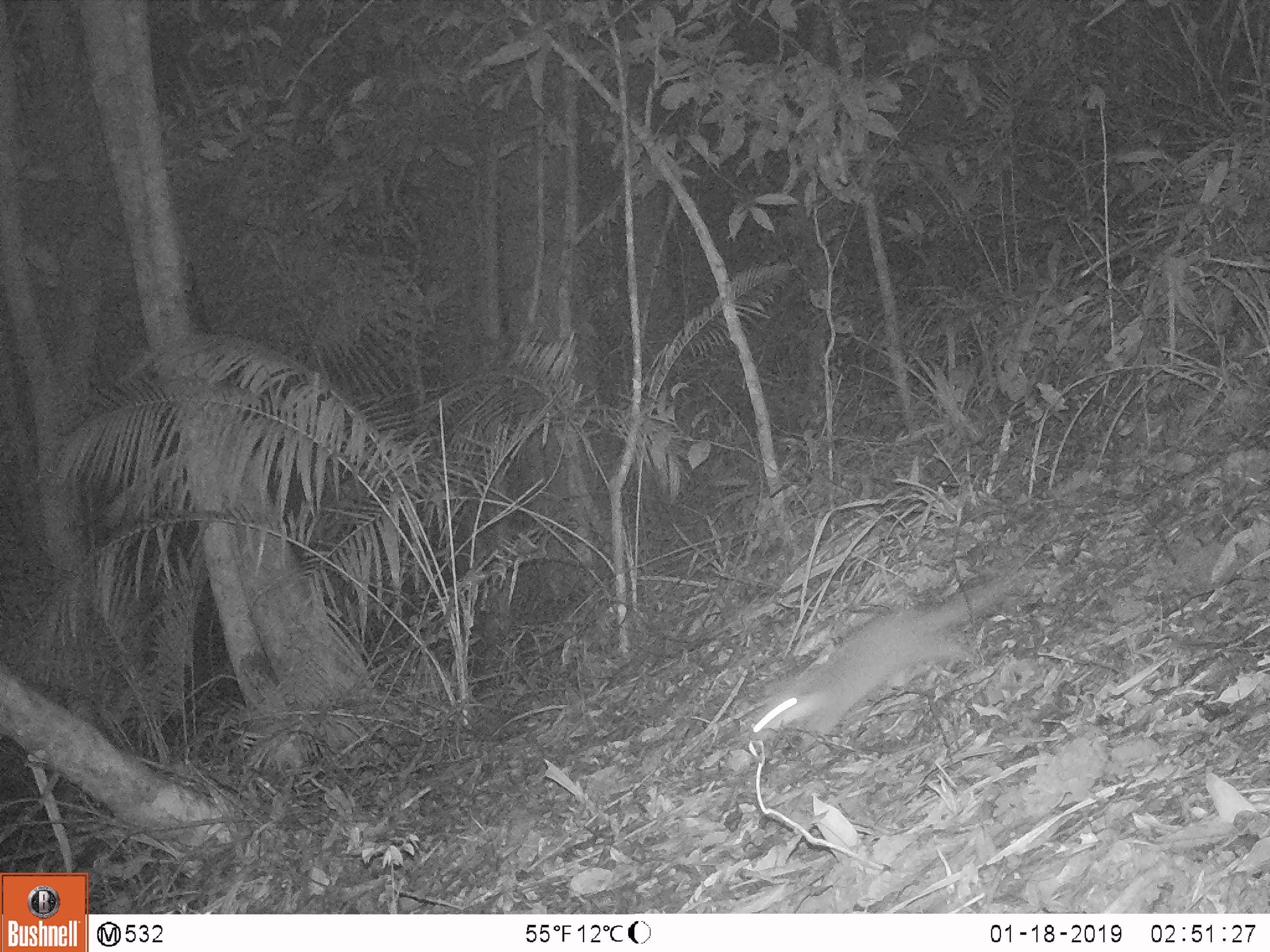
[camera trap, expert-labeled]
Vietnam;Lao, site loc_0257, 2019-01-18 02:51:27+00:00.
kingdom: Animalia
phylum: Chordata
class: Mammalia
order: Carnivora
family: Mustelidae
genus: Melogale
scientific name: Melogale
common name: ferret badger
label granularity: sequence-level